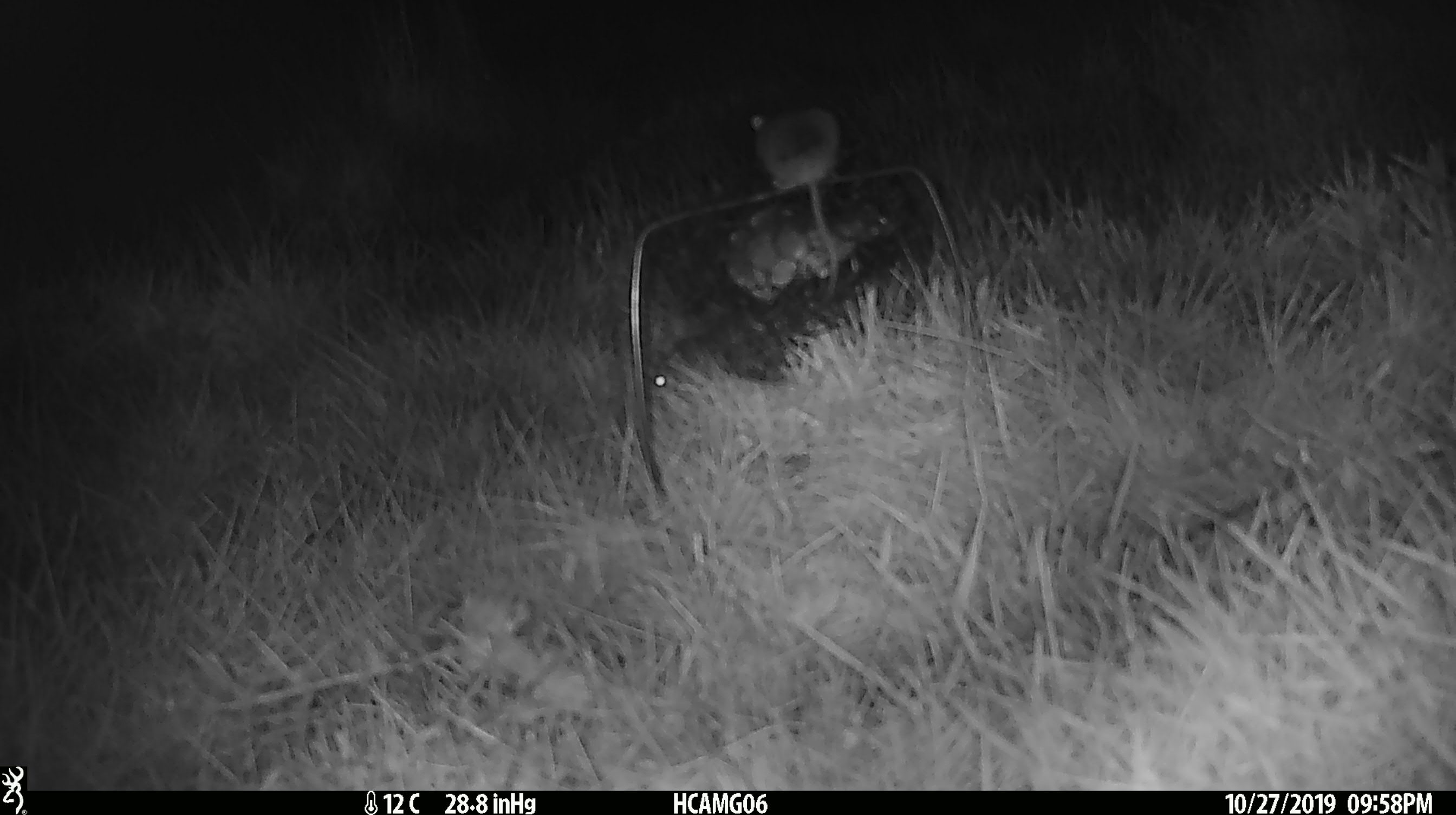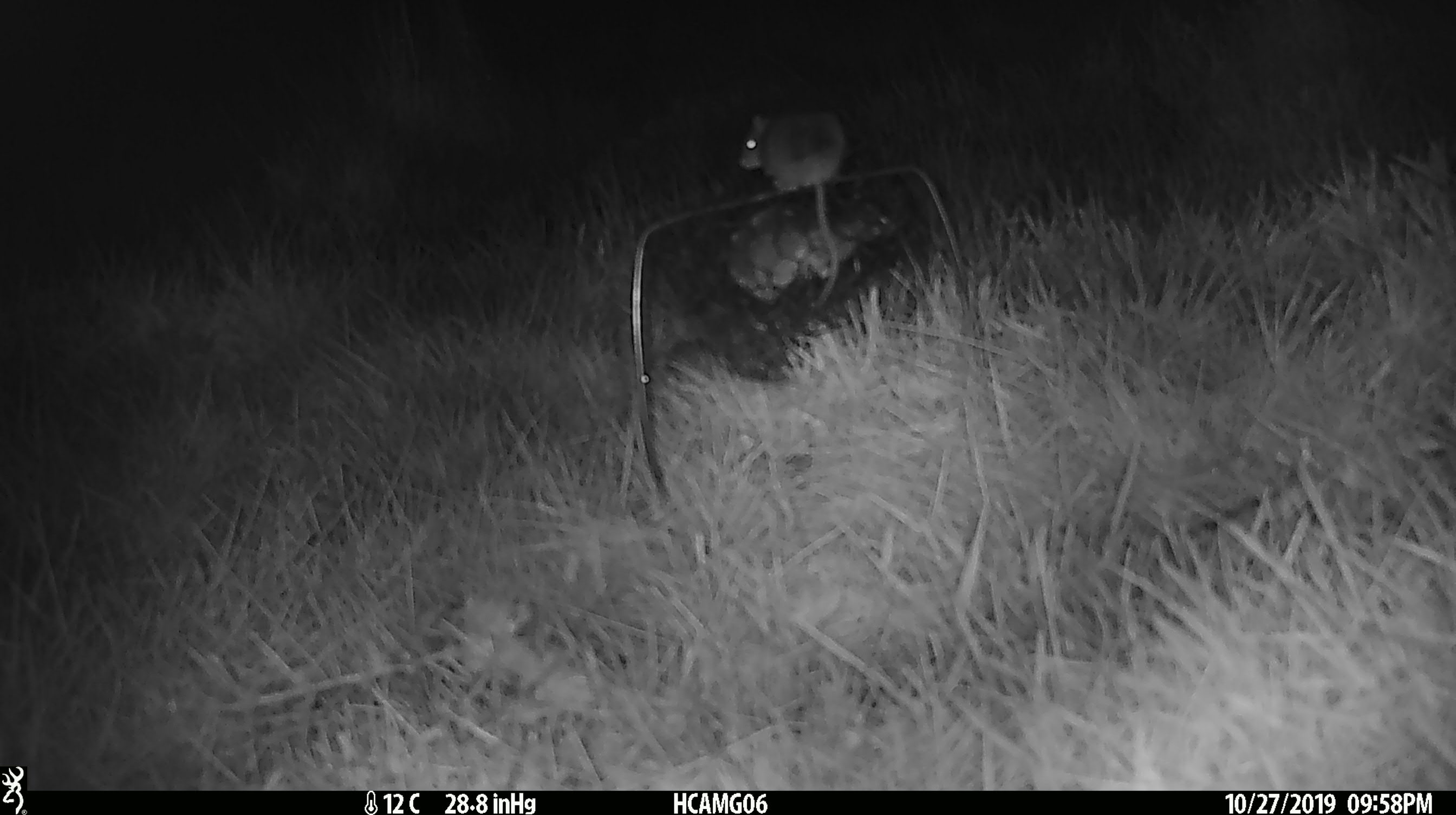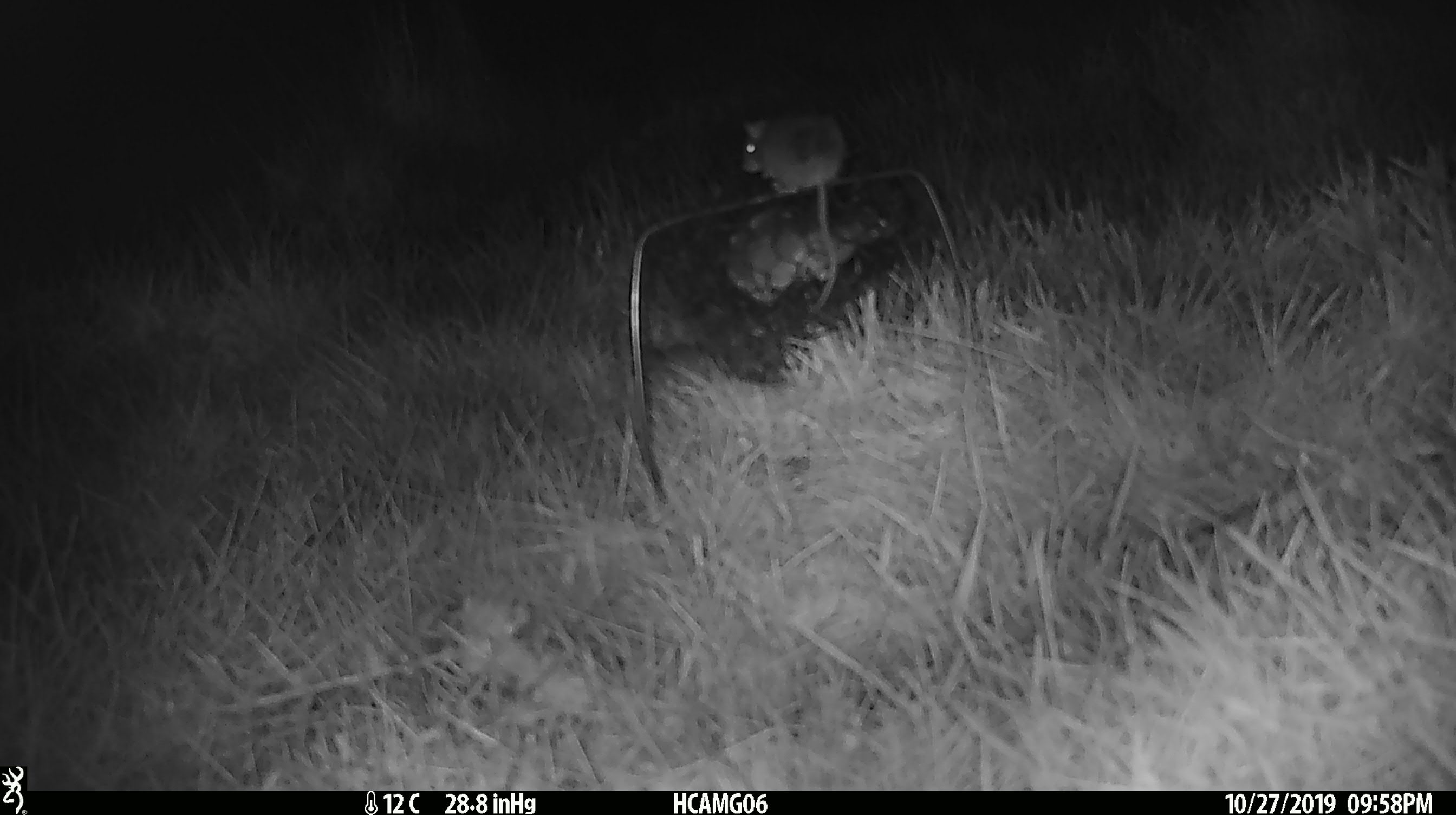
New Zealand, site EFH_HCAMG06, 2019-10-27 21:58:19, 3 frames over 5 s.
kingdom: Animalia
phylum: Chordata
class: Mammalia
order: Rodentia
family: Muridae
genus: Mus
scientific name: Mus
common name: mouse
Mouse (Mus).